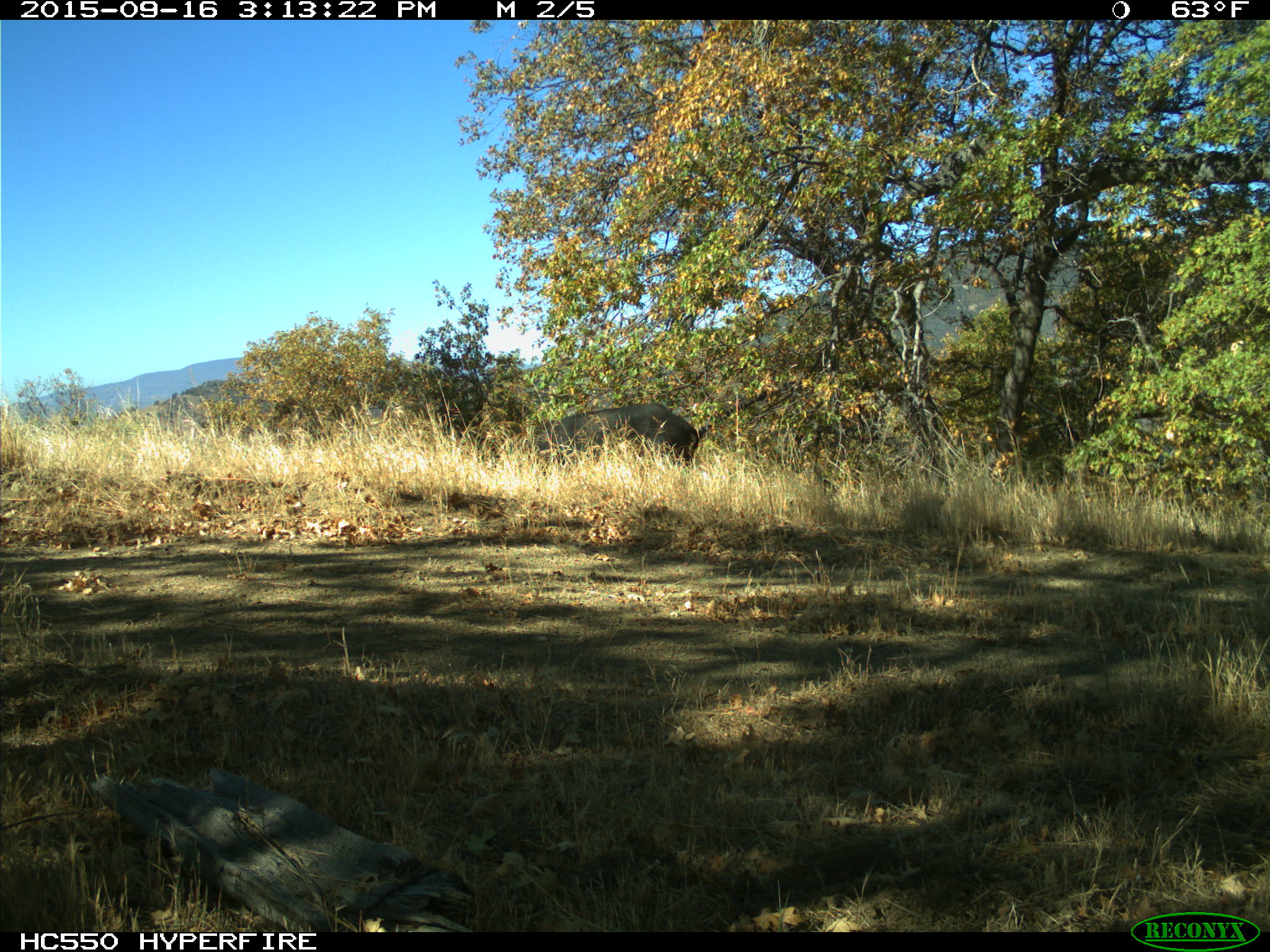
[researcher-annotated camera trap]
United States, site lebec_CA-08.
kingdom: Animalia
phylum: Chordata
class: Mammalia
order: Artiodactyla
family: Suidae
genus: Sus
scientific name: Sus scrofa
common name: wild boar